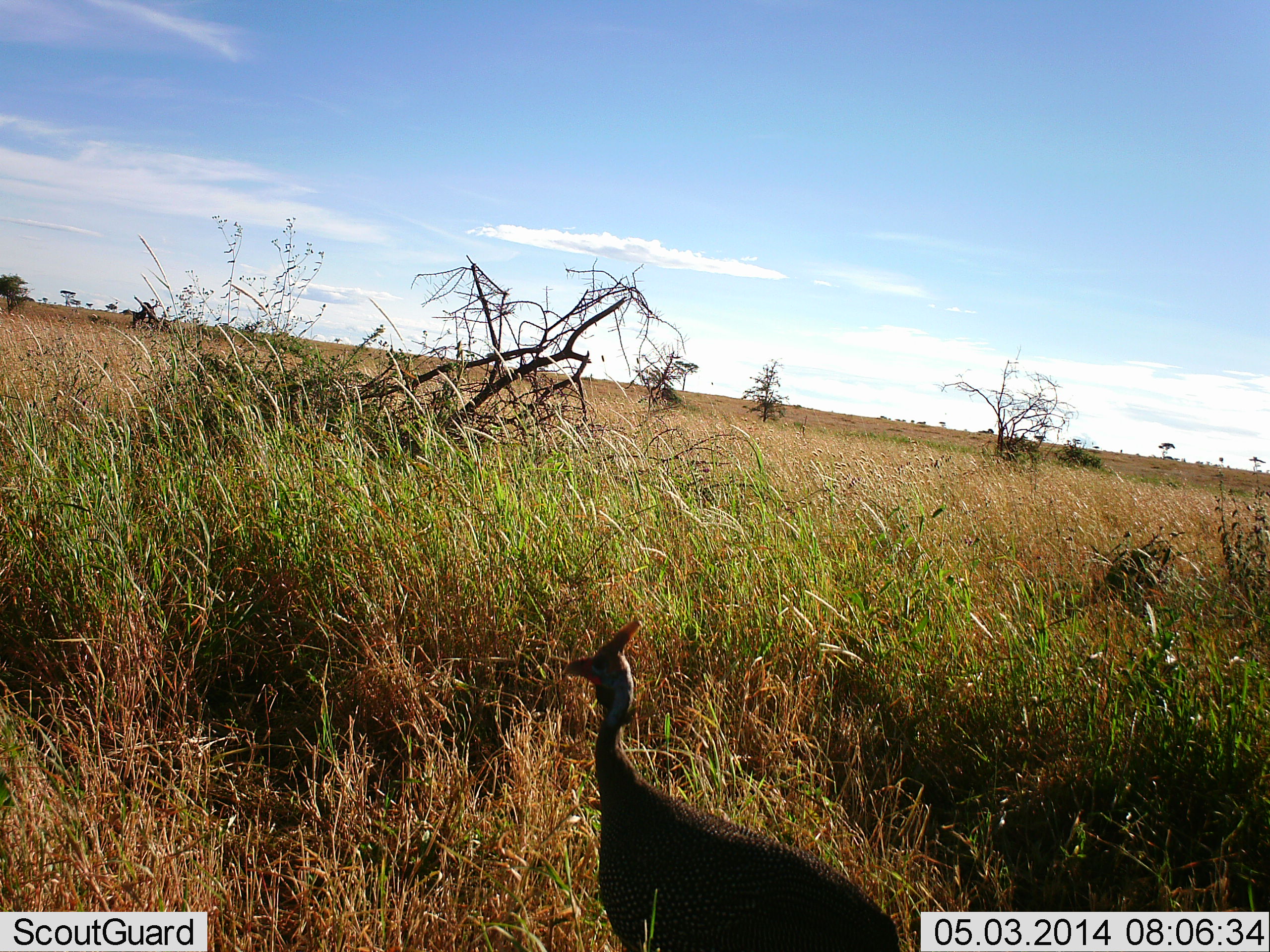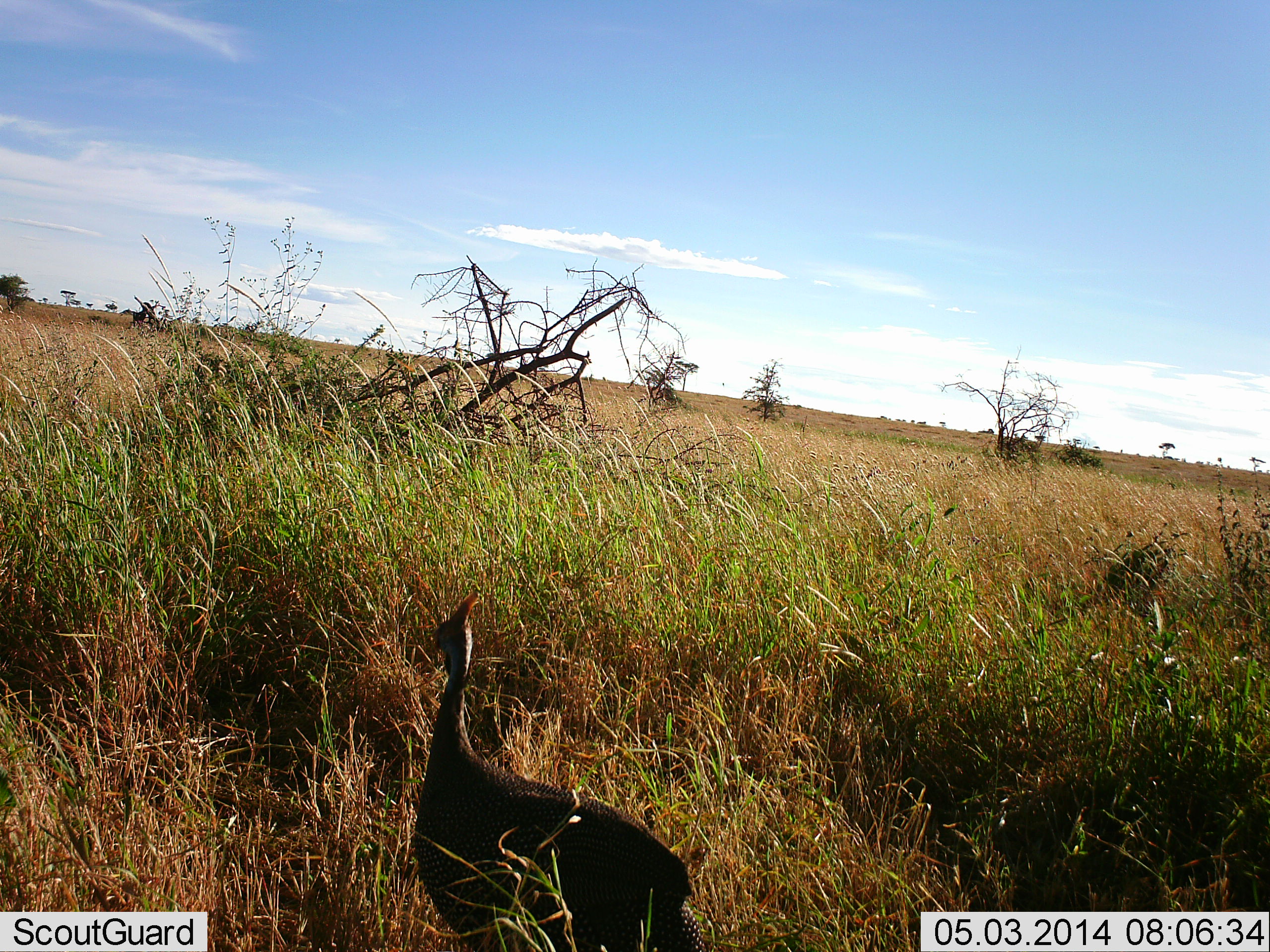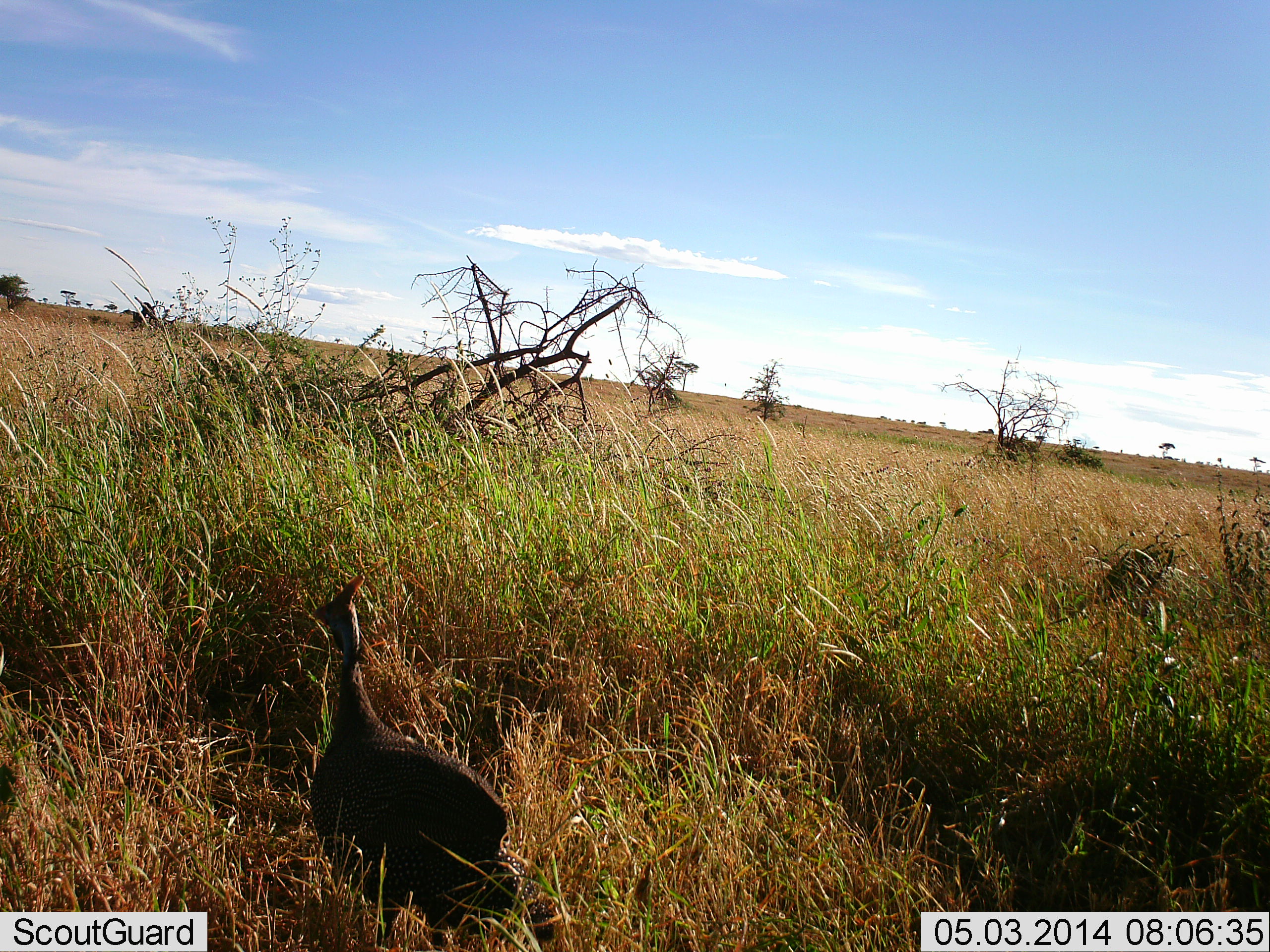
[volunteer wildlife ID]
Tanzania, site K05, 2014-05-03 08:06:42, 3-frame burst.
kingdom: Animalia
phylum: Chordata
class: Aves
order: Galliformes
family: Numididae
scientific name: Numididae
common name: guinea fowl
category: guineafowl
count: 1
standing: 20%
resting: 0%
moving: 80%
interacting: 0%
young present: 0%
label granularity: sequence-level